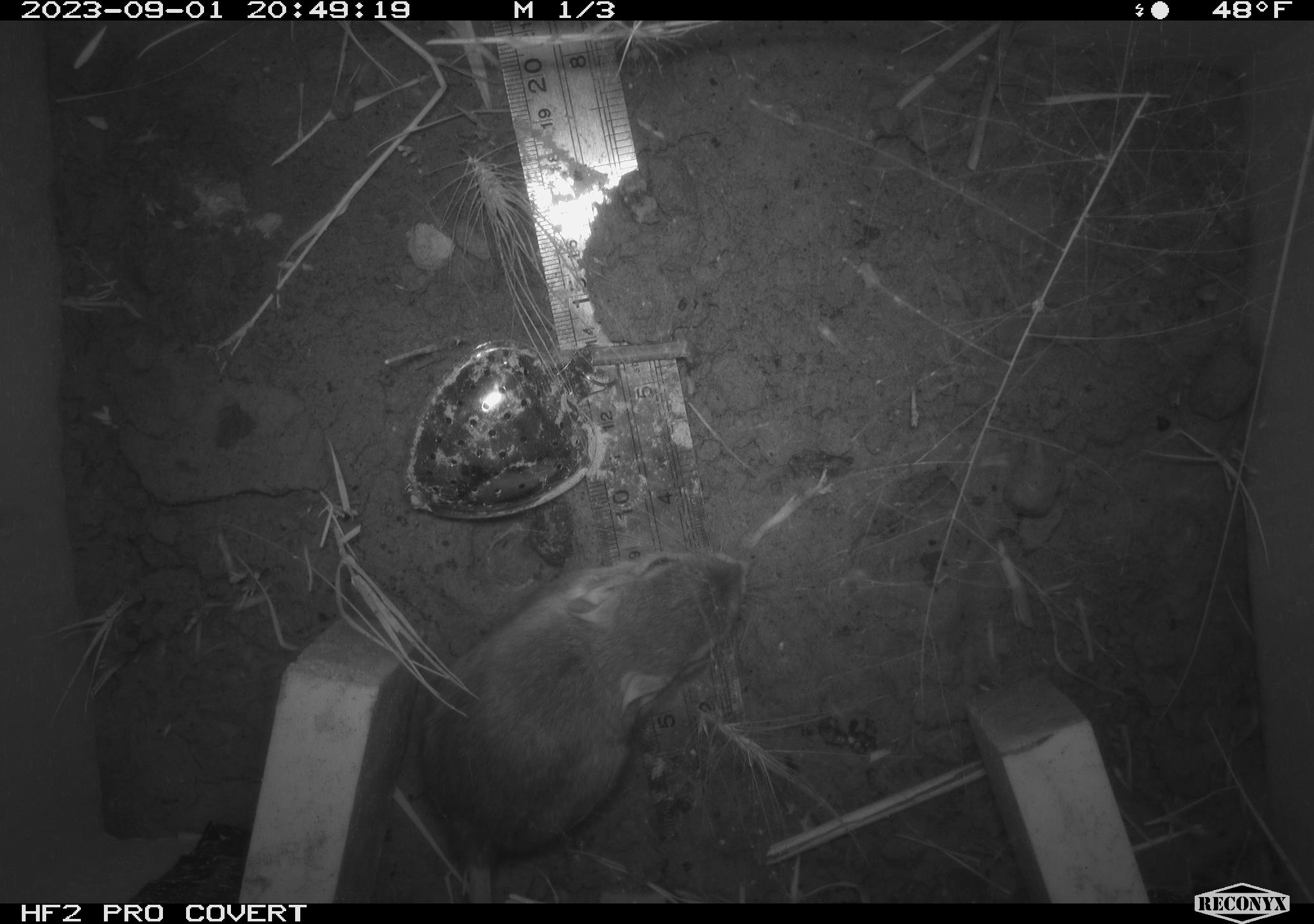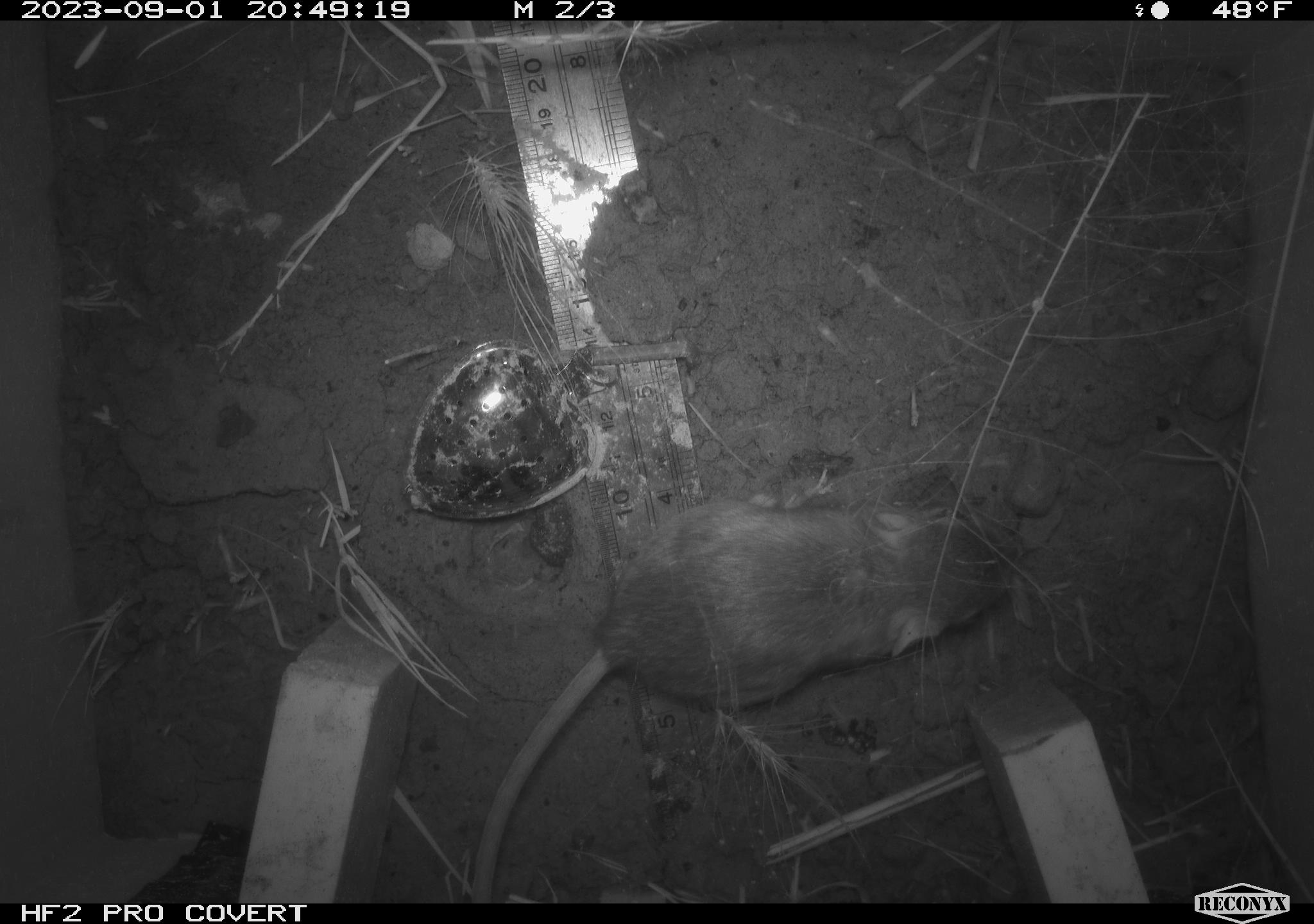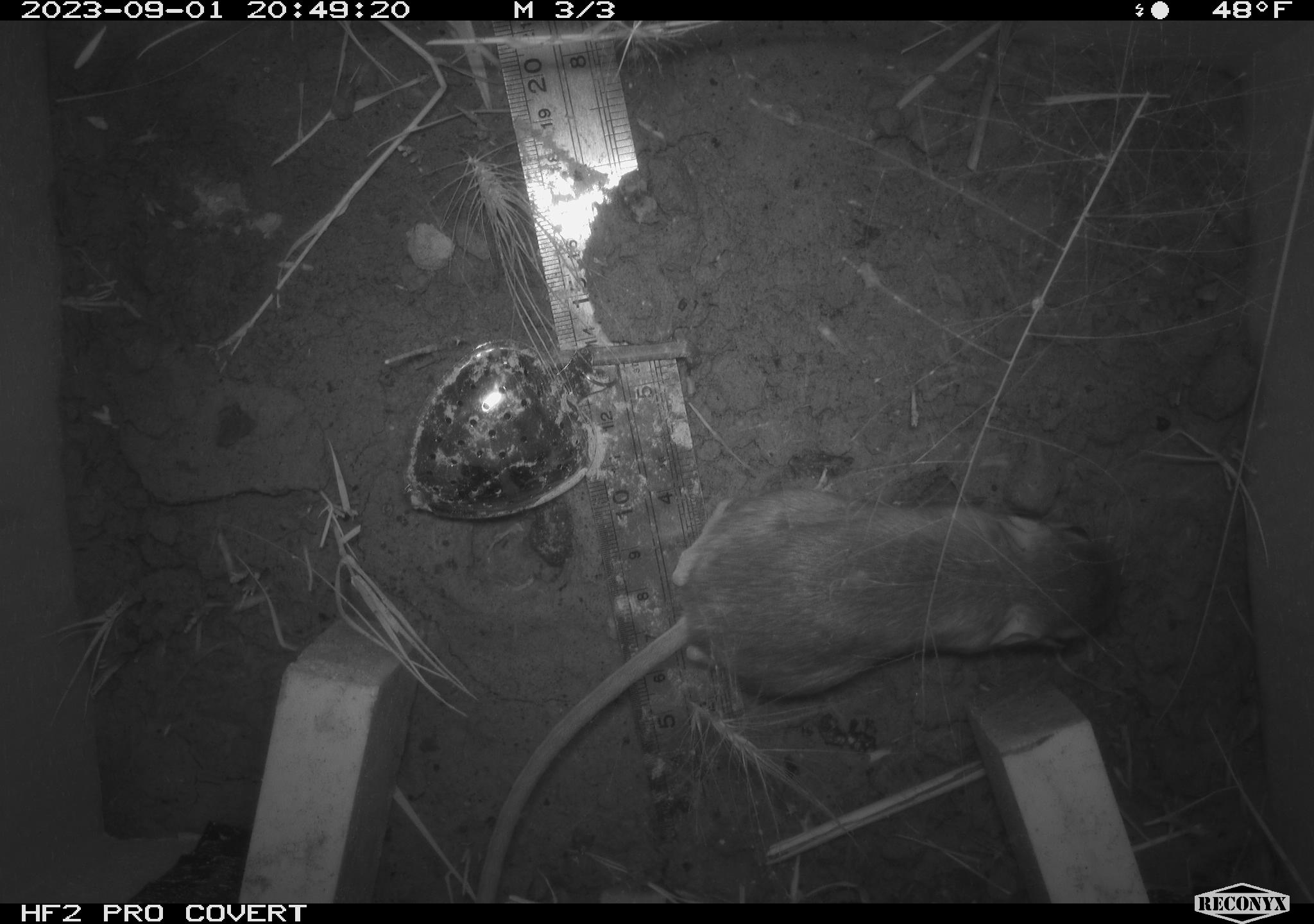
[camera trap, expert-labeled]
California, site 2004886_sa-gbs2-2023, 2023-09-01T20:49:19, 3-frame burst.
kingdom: Animalia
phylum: Chordata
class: Mammalia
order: Rodentia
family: Heteromyidae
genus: Dipodomys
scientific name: Dipodomys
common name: kangaroo rats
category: dipodomys species